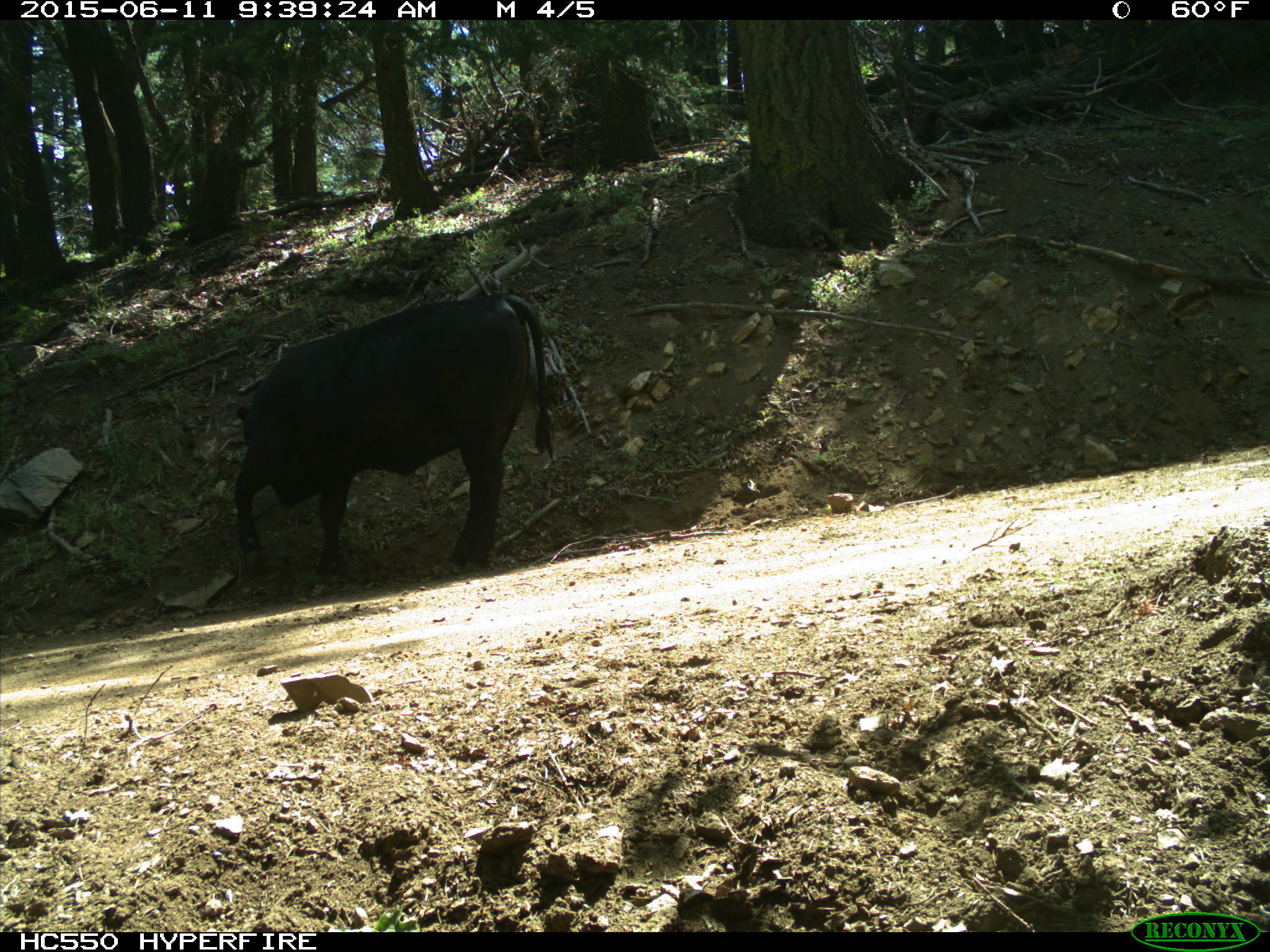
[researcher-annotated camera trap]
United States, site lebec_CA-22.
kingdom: Animalia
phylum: Chordata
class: Mammalia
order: Artiodactyla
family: Bovidae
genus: Bos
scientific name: Bos taurus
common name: domestic cow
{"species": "Bos taurus (domestic cow)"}